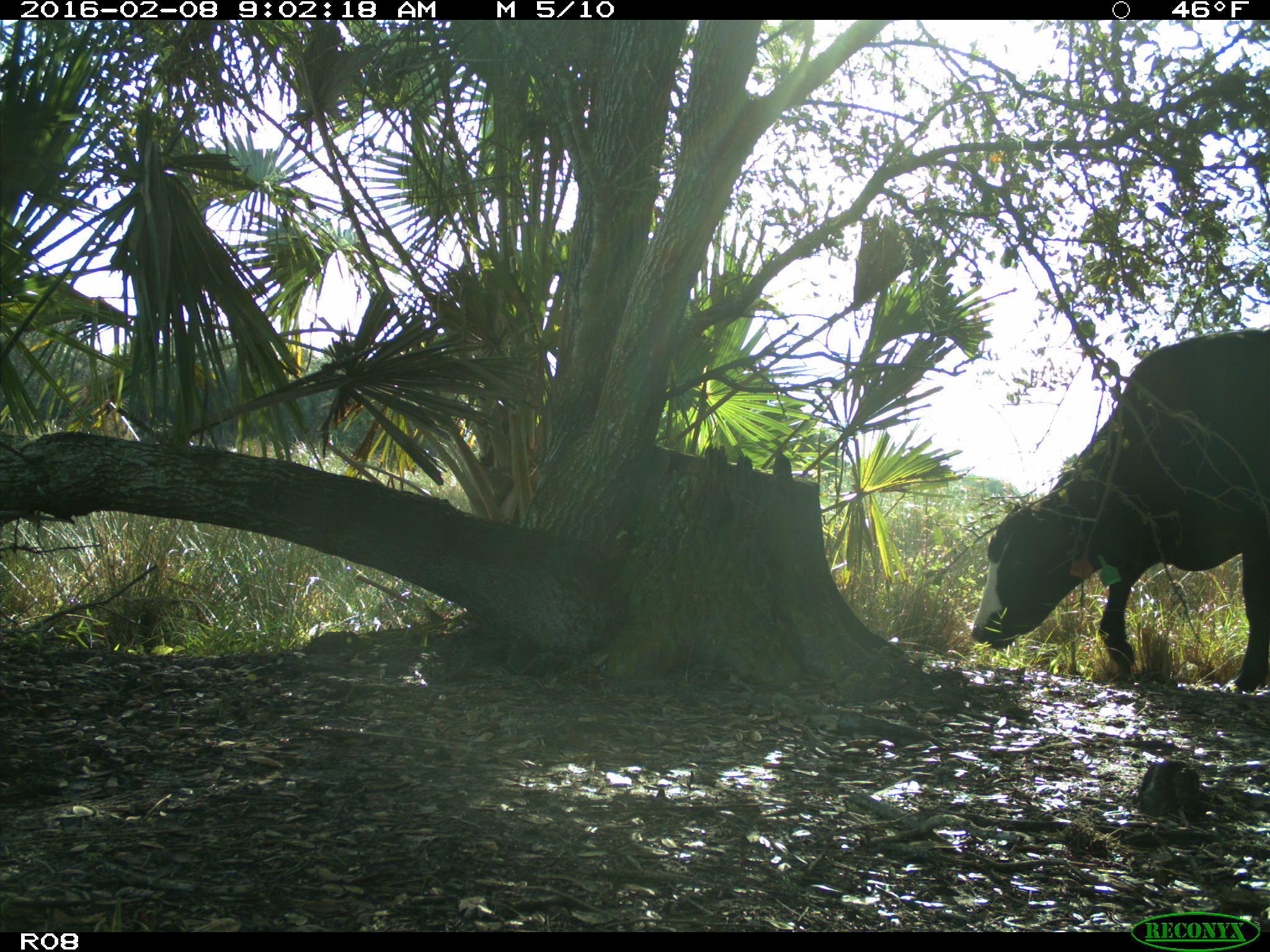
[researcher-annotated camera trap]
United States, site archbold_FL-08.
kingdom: Animalia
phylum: Chordata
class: Mammalia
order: Artiodactyla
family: Bovidae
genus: Bos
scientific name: Bos taurus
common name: domestic cow